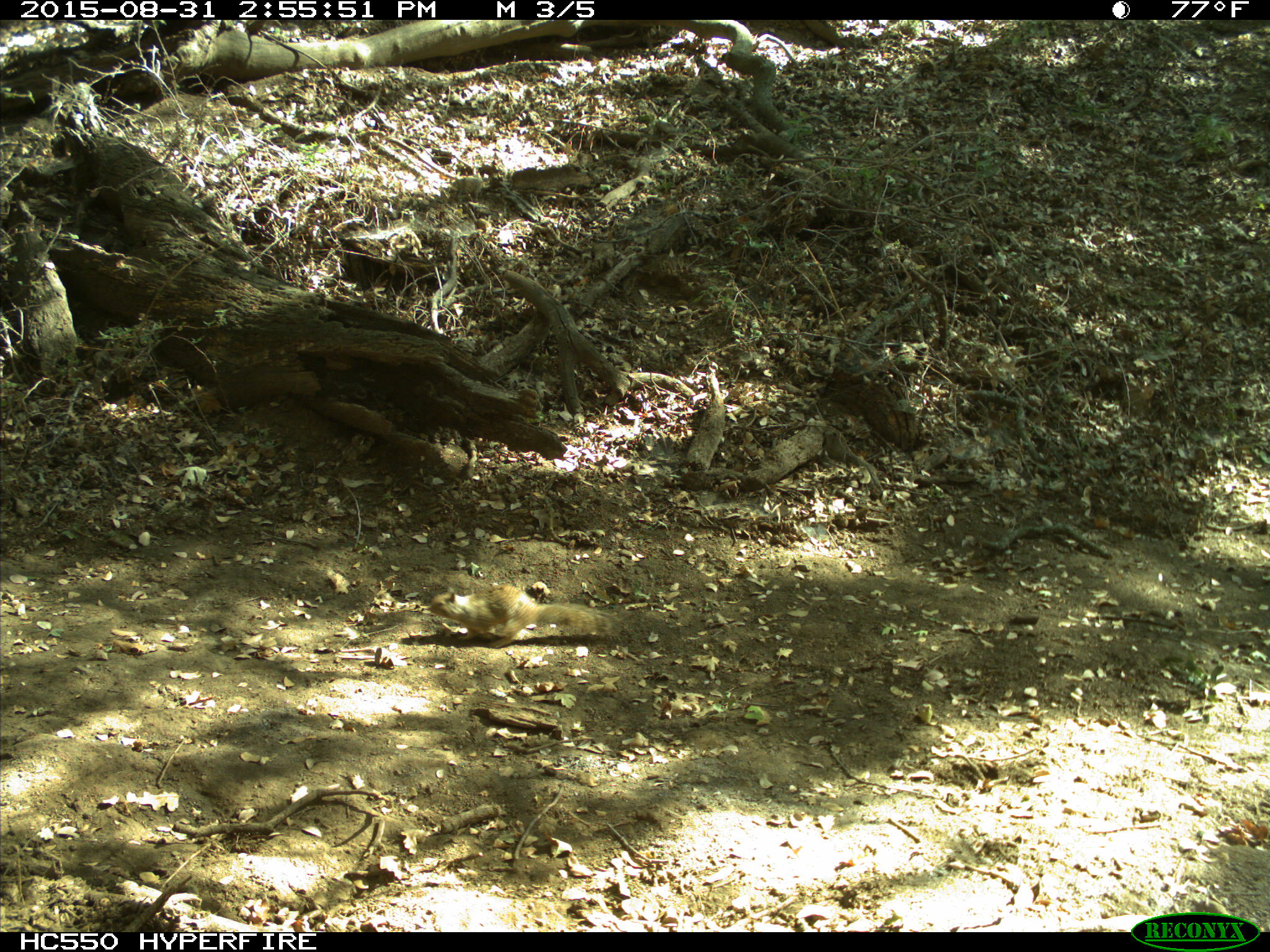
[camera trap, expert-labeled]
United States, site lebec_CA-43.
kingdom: Animalia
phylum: Chordata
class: Mammalia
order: Rodentia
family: Sciuridae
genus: Otospermophilus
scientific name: Otospermophilus beecheyi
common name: california ground squirrel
Otospermophilus beecheyi (california ground squirrel).